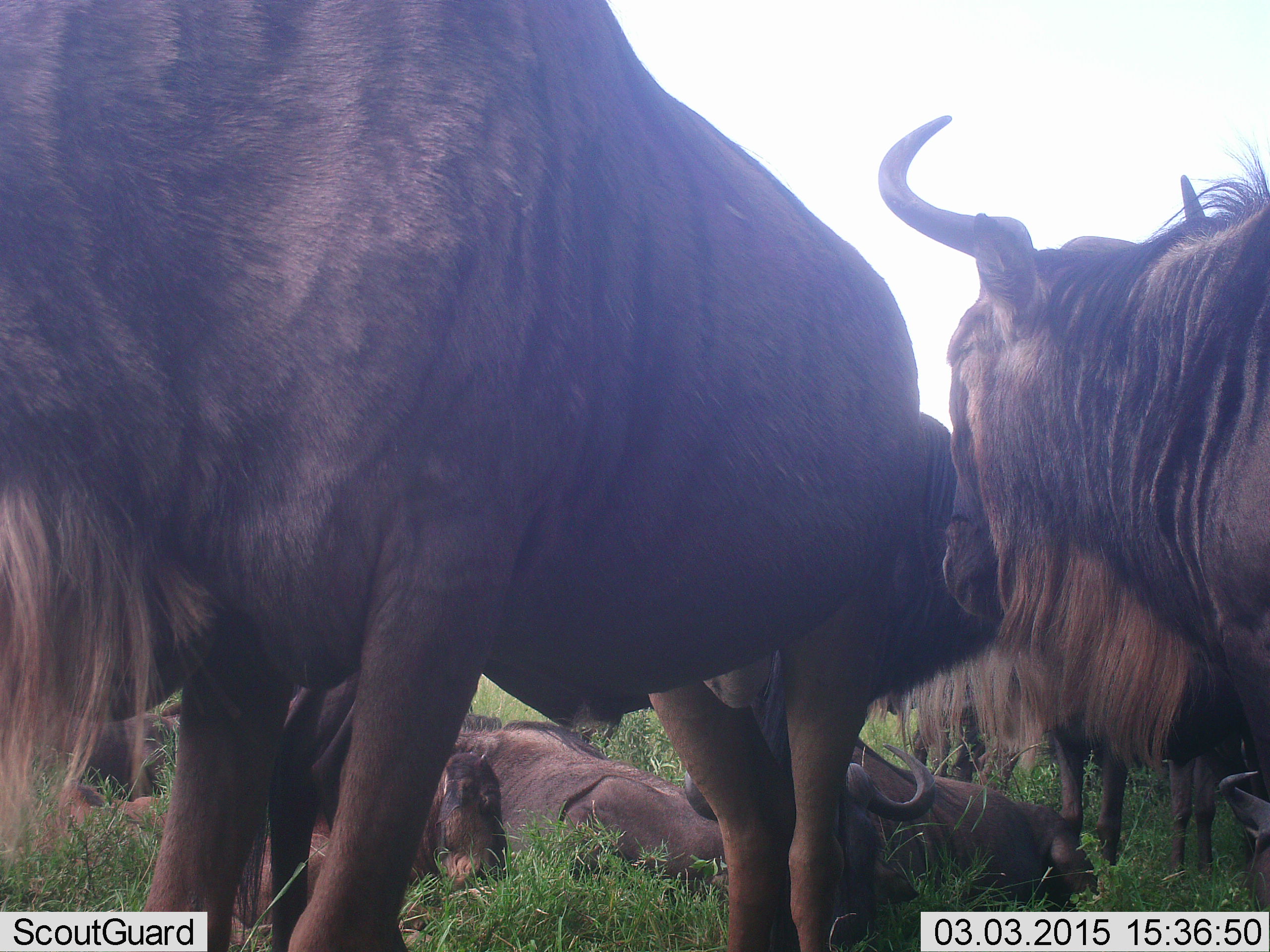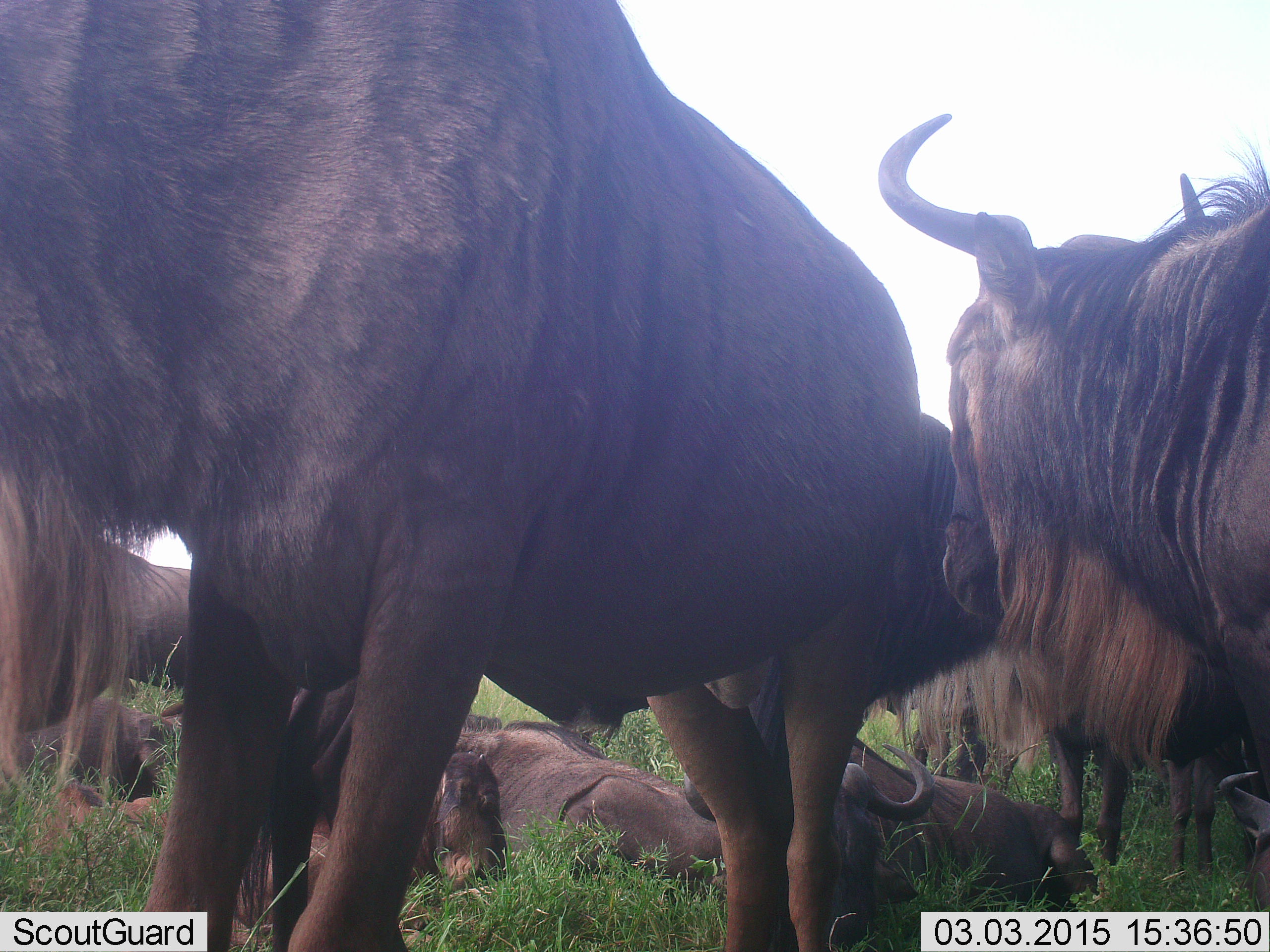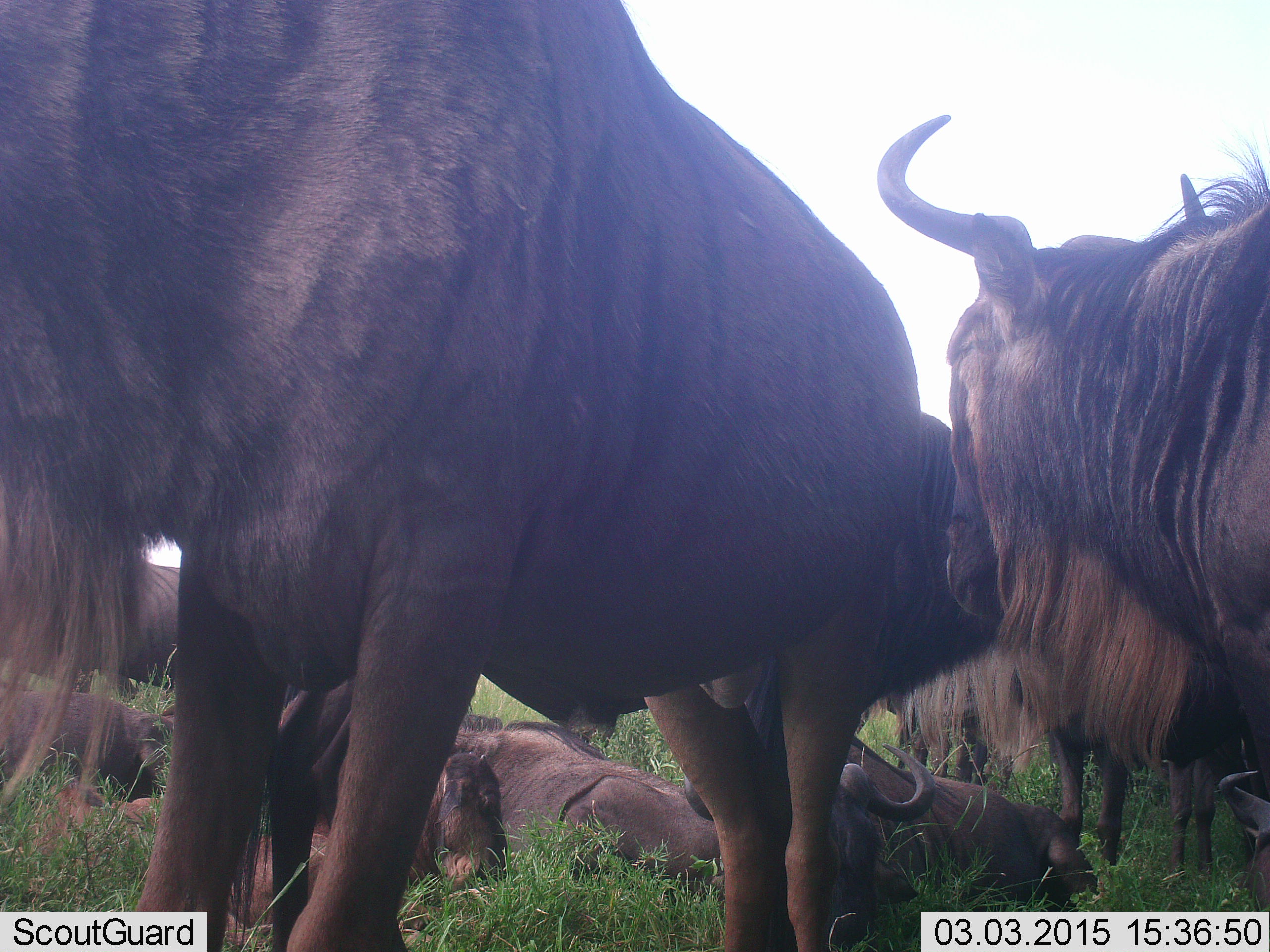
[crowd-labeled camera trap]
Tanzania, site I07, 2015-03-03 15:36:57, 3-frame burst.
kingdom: Animalia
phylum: Chordata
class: Mammalia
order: Artiodactyla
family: Bovidae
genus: Connochaetes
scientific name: Connochaetes taurinus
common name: blue wildebeest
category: wildebeest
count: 9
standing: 100%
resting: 100%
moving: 0%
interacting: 10%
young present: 20%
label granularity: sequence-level